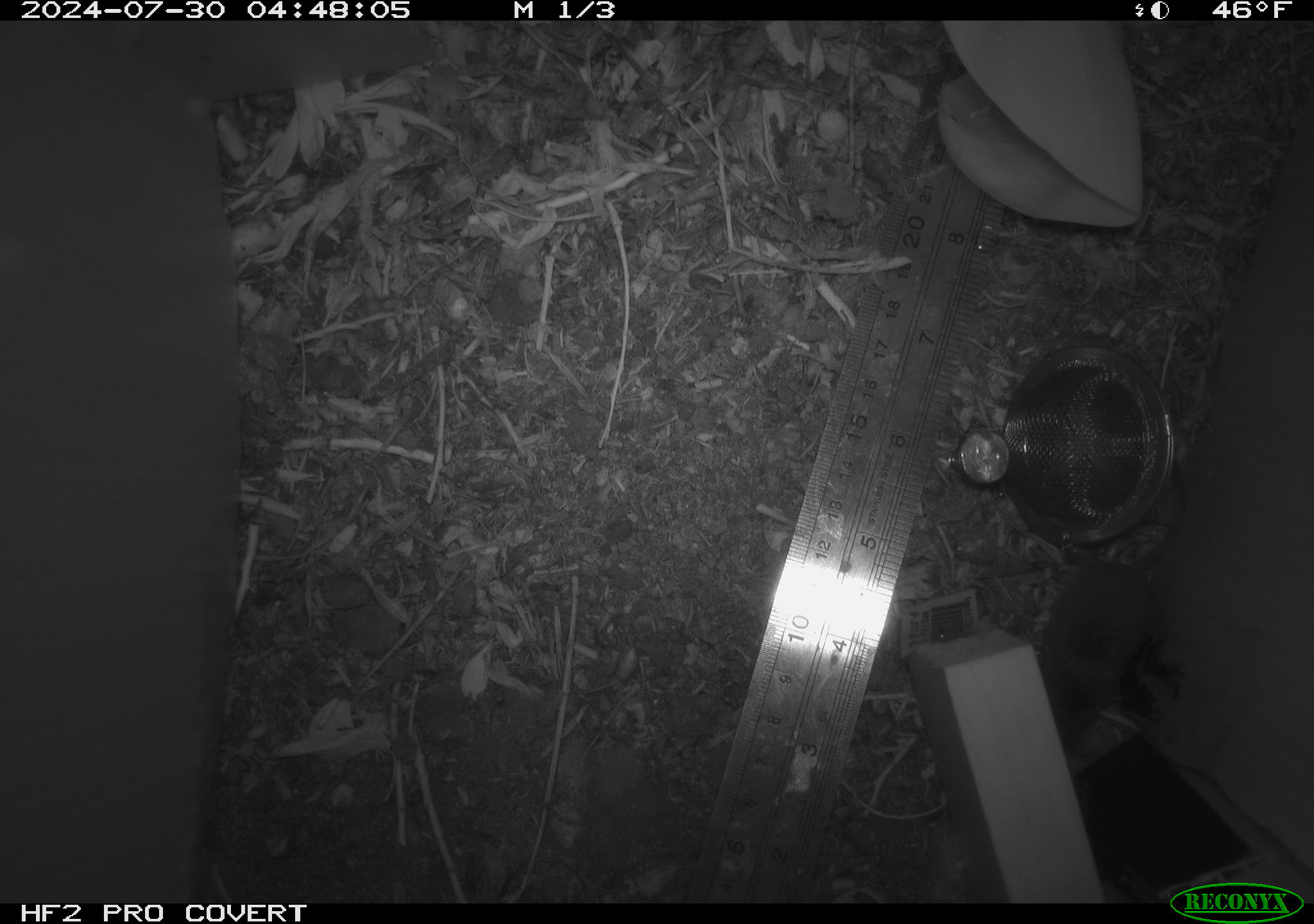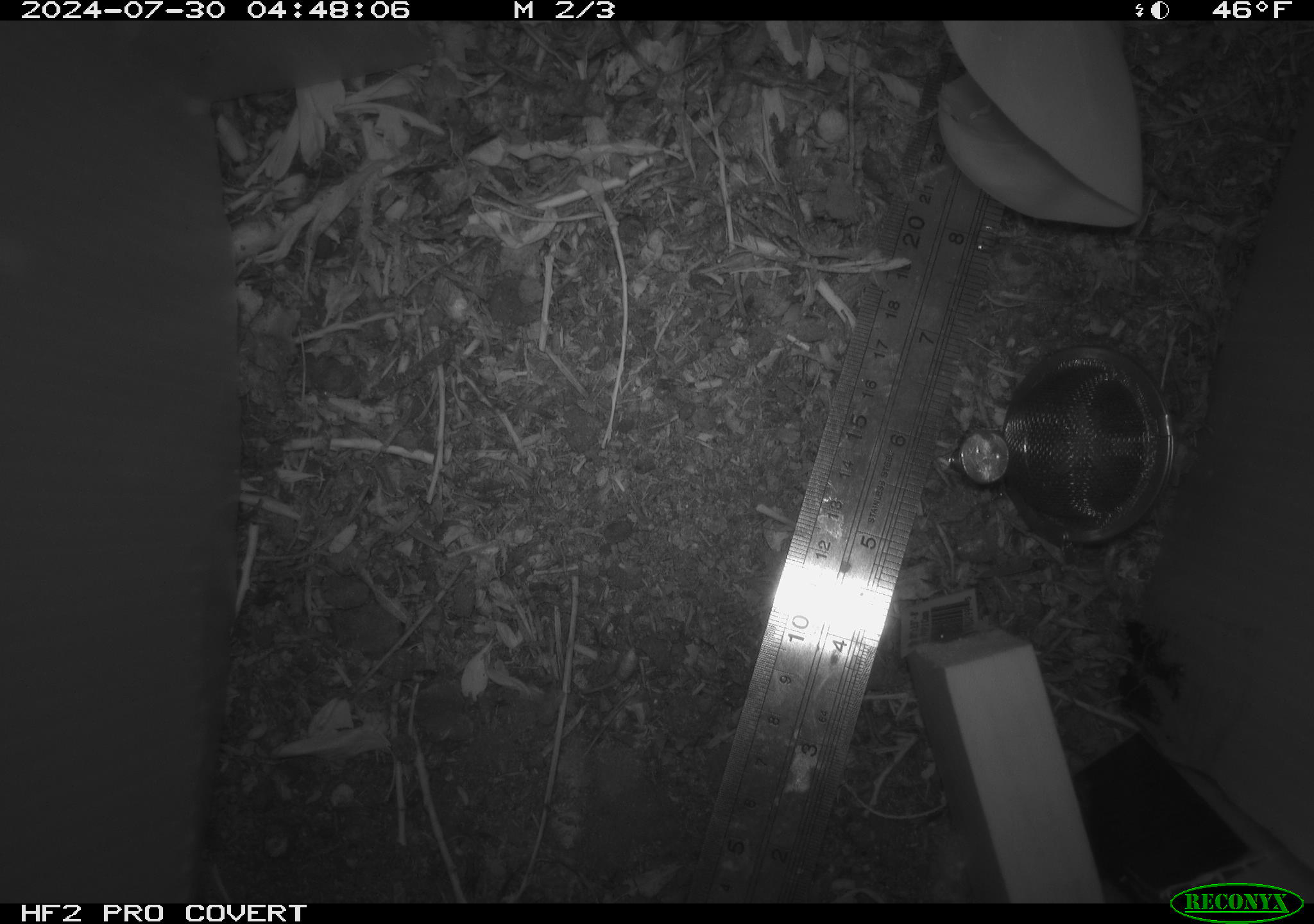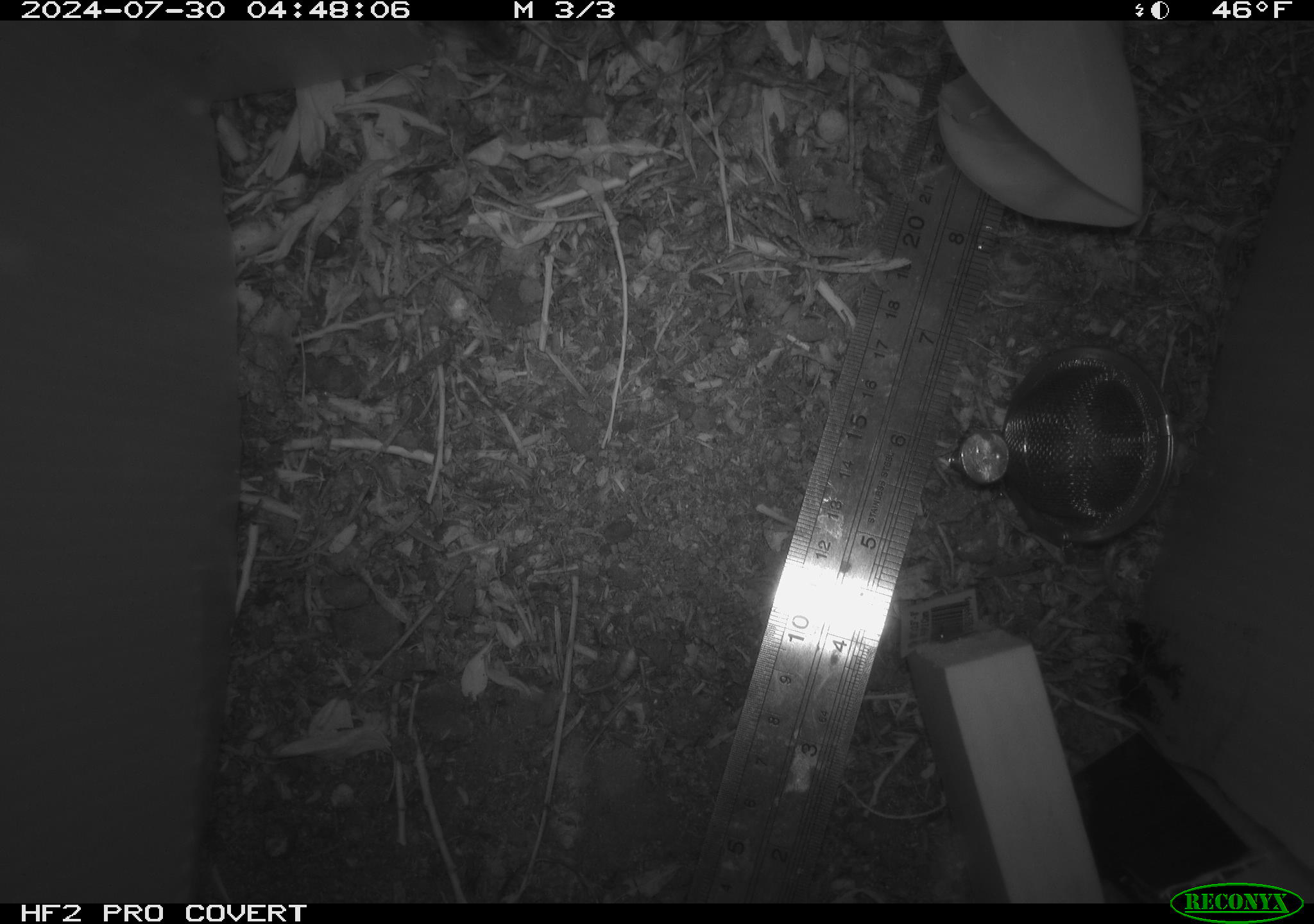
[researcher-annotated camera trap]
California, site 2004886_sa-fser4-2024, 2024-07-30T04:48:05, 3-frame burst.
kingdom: Animalia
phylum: Chordata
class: Mammalia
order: Rodentia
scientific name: Rodentia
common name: rodent